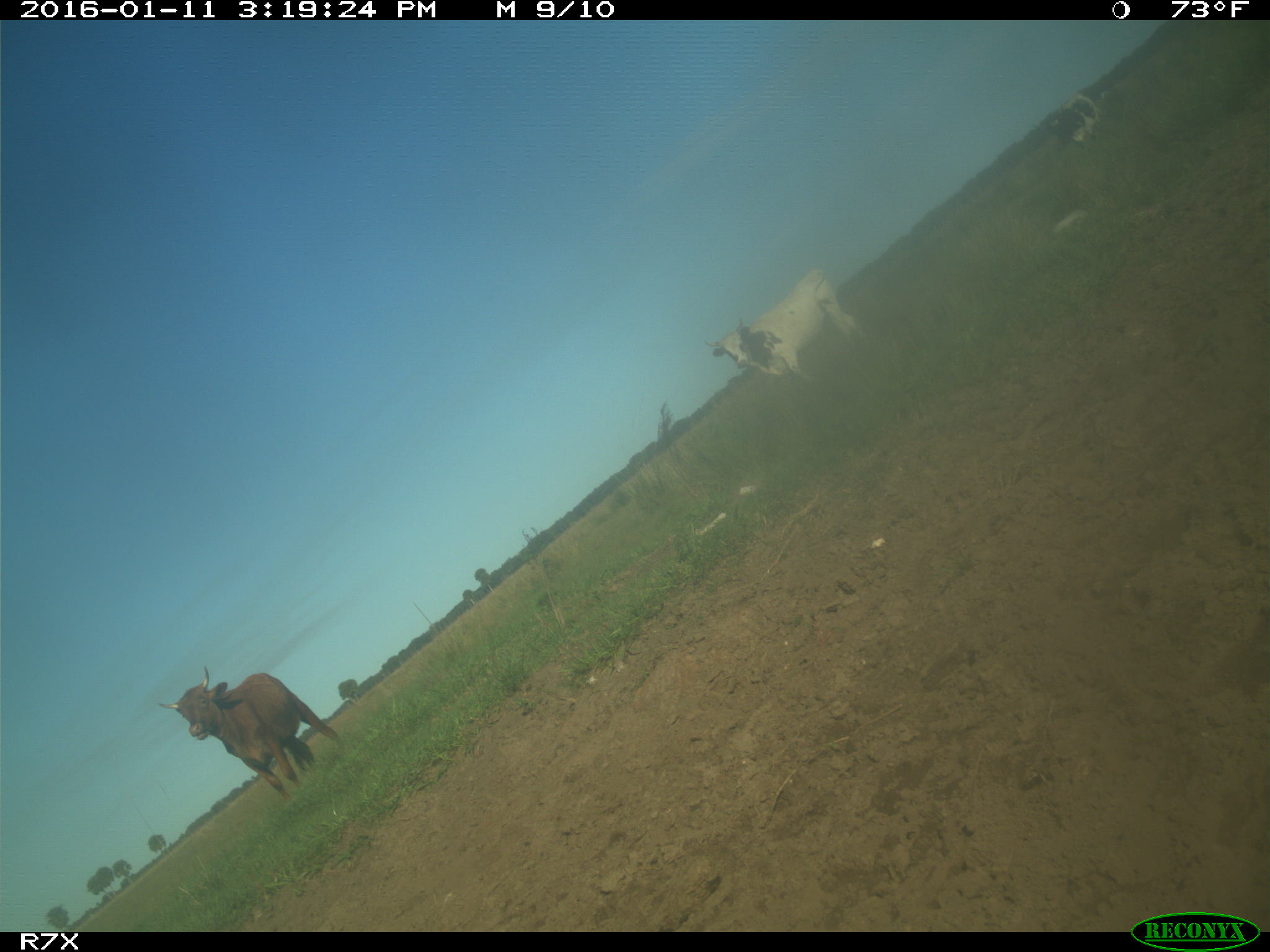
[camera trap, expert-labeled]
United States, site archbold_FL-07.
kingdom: Animalia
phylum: Chordata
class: Mammalia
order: Artiodactyla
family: Bovidae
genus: Bos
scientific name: Bos taurus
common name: domestic cow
Bos taurus (domestic cow).